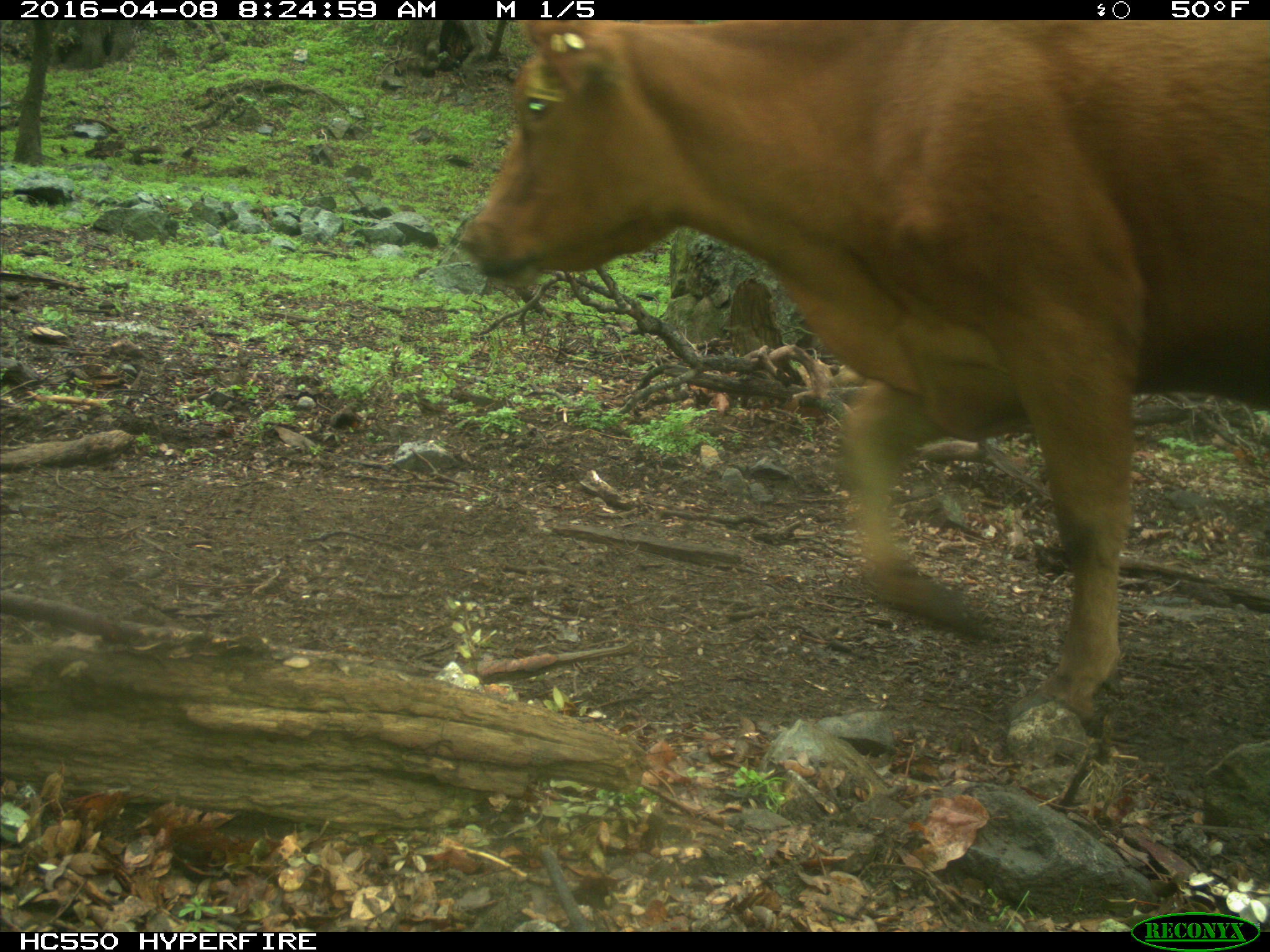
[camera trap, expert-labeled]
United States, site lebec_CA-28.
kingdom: Animalia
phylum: Chordata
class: Mammalia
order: Artiodactyla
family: Bovidae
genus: Bos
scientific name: Bos taurus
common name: domestic cow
Bos taurus (domestic cow).